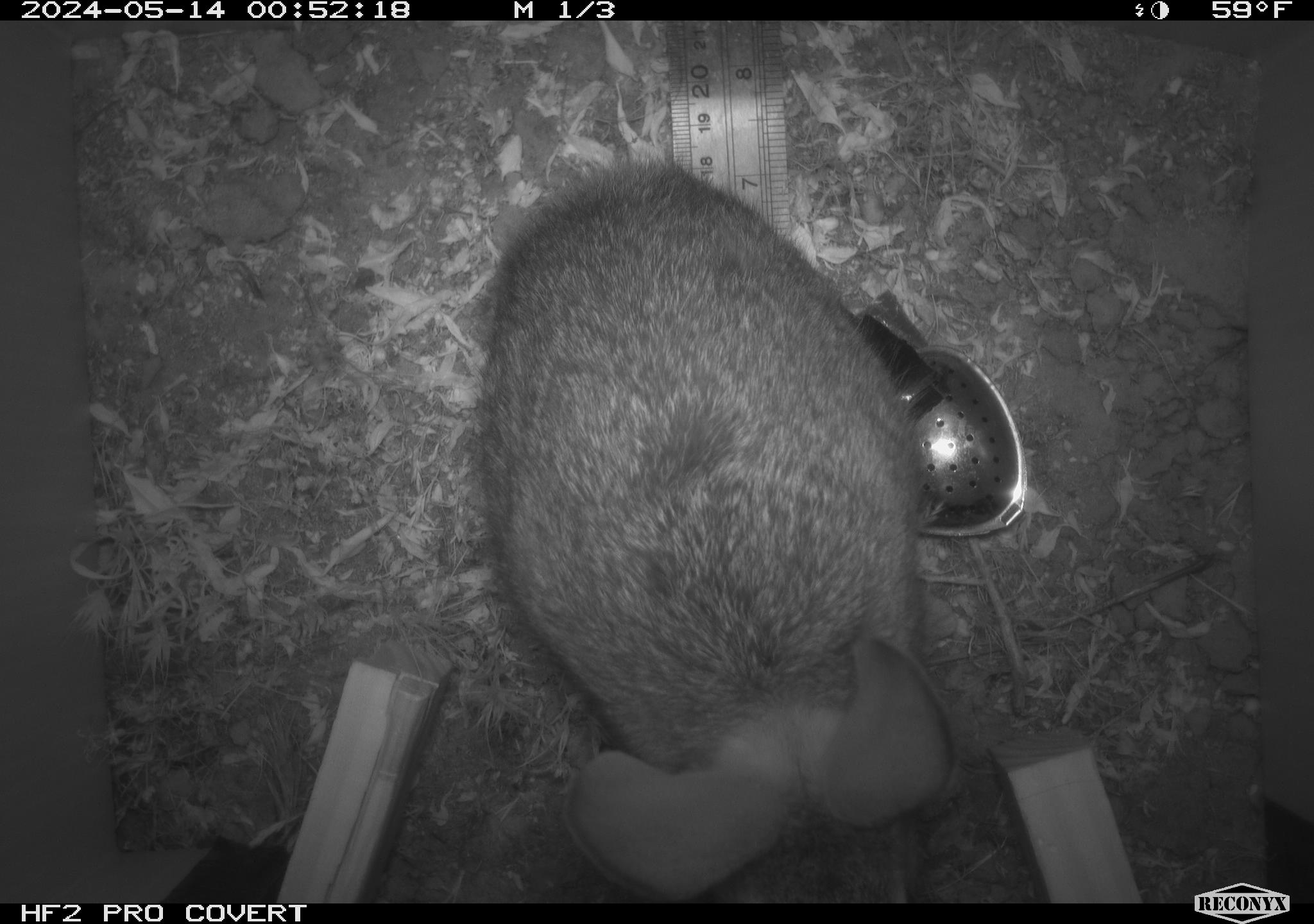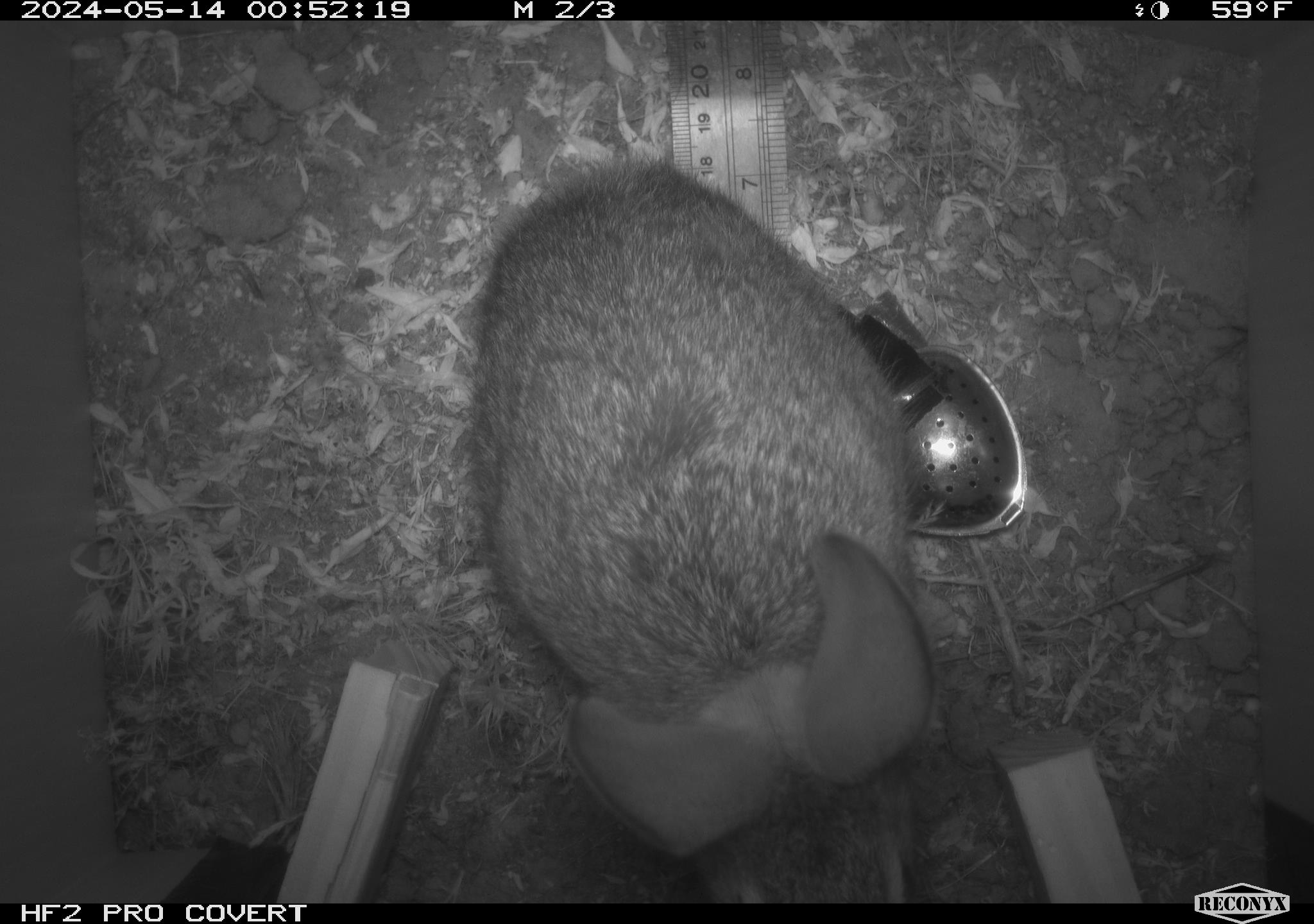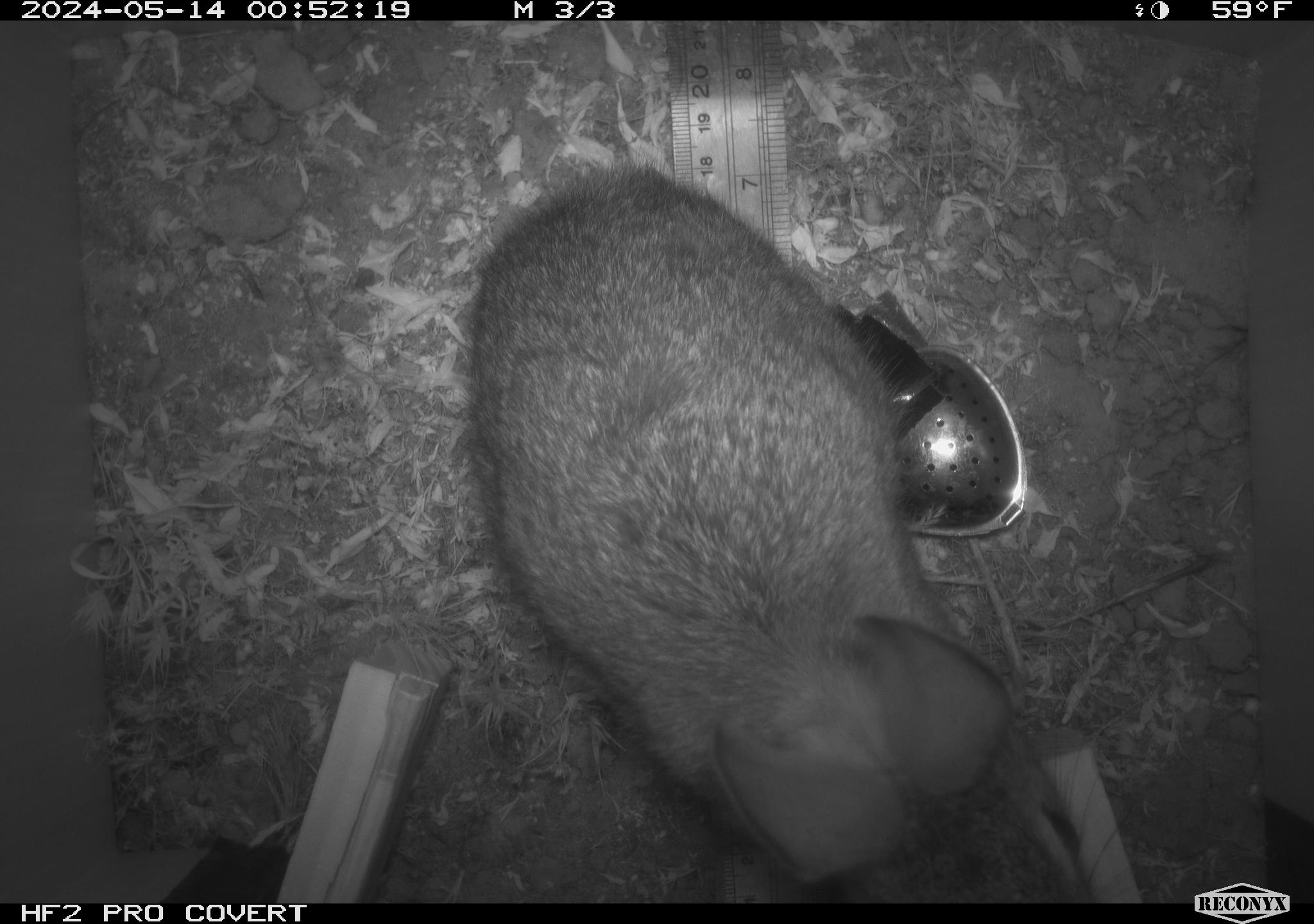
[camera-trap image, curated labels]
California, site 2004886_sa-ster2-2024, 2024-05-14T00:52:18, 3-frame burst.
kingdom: Animalia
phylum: Chordata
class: Mammalia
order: Lagomorpha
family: Leporidae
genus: Sylvilagus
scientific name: Sylvilagus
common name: cottontail rabbits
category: sylvilagus species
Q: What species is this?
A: Sylvilagus species (cottontail rabbits) (Sylvilagus).